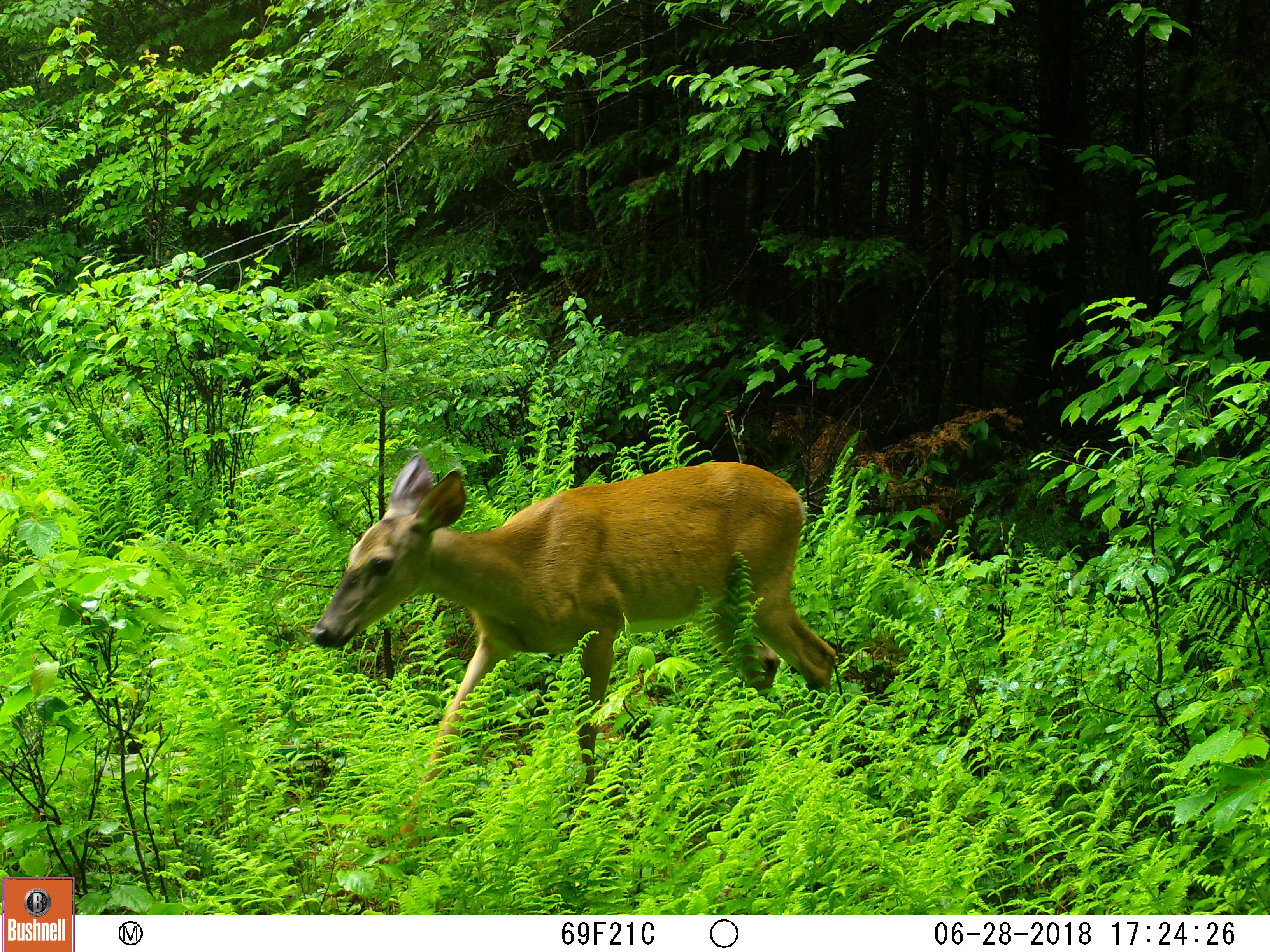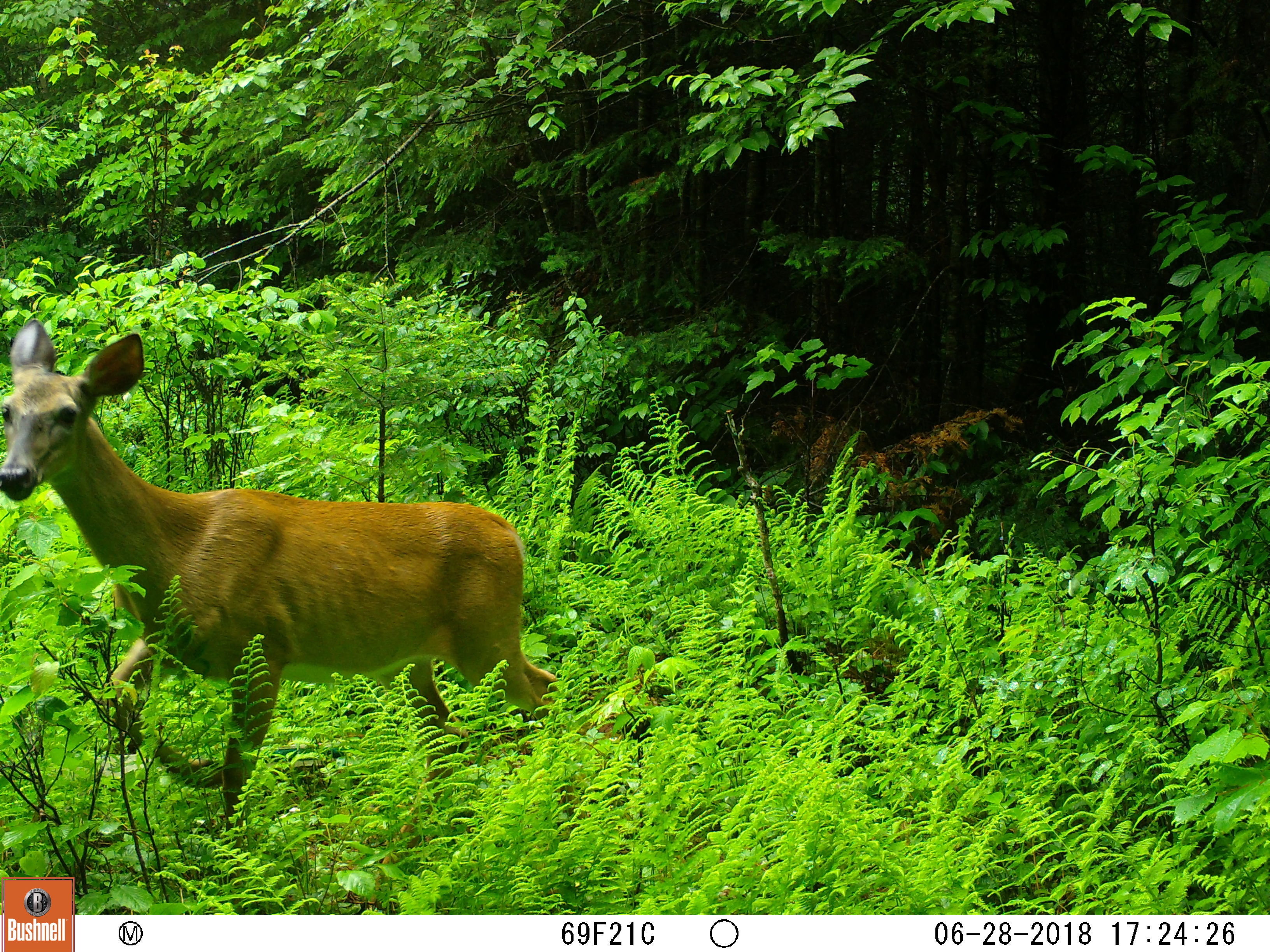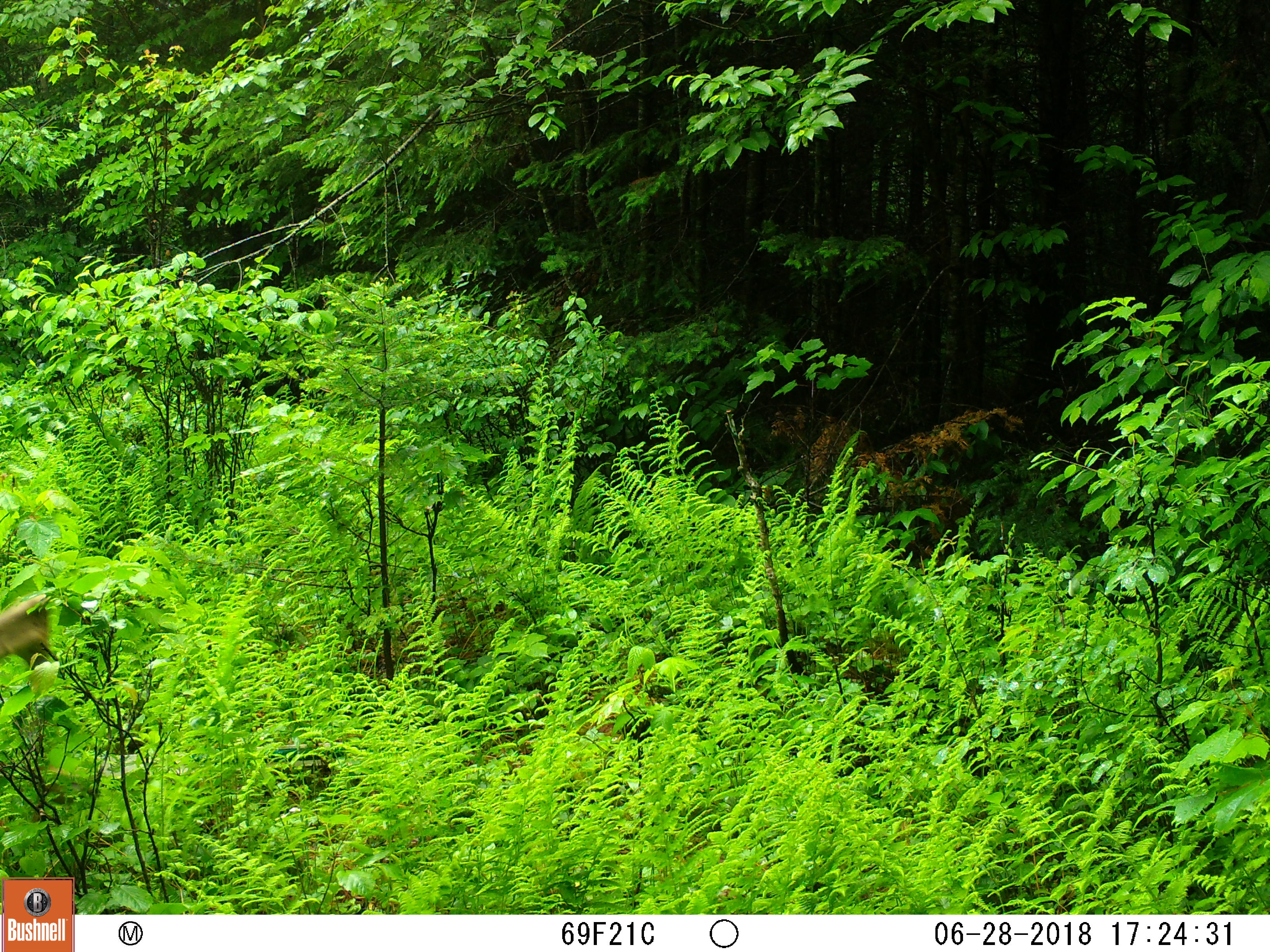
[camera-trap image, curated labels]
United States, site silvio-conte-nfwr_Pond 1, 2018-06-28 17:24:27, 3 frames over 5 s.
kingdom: Animalia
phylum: Chordata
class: Mammalia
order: Artiodactyla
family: Cervidae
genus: Odocoileus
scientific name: Odocoileus virginianus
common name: white-tailed deer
White-tailed deer (Odocoileus virginianus).